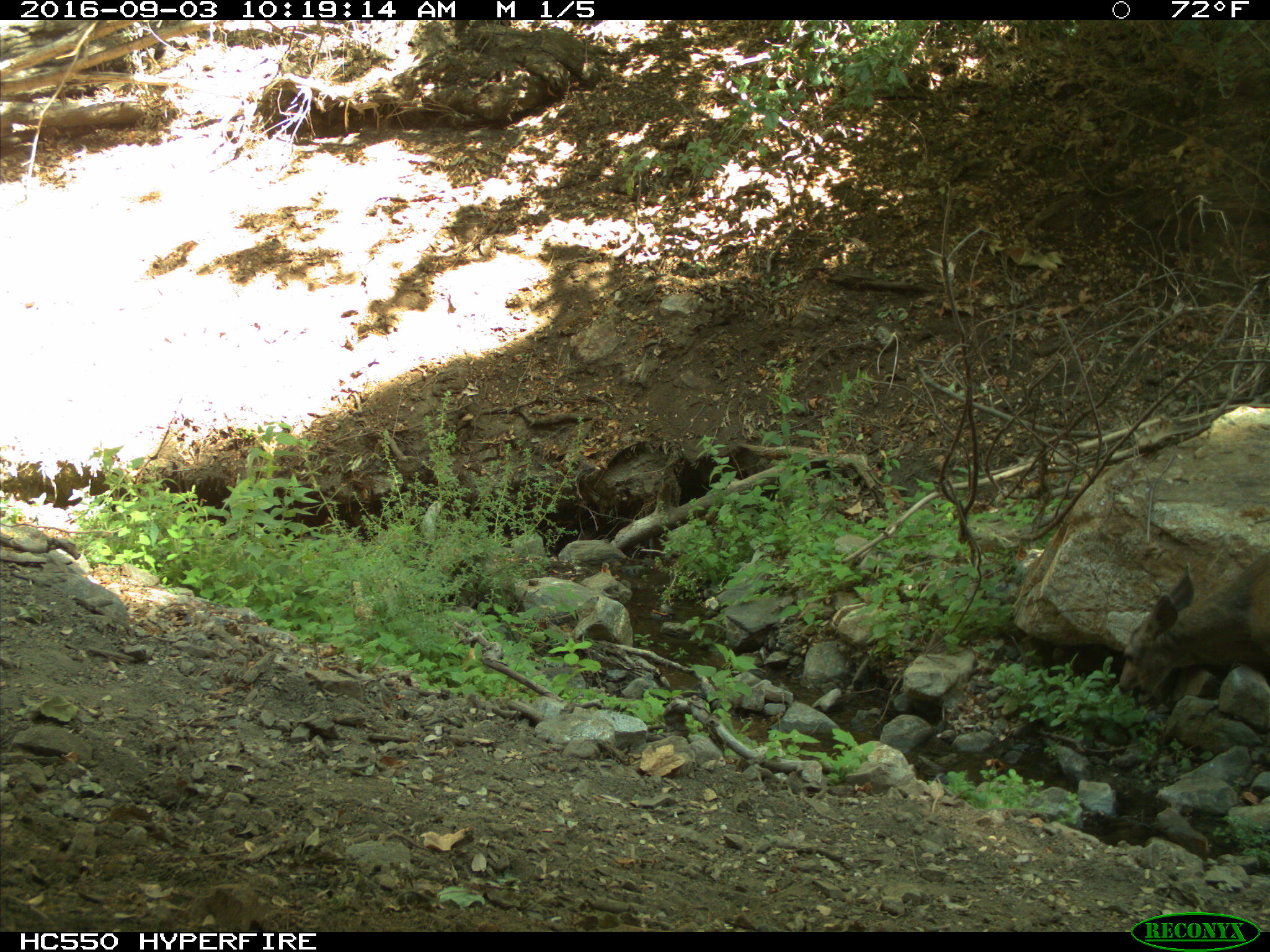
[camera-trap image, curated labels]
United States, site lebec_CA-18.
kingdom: Animalia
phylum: Chordata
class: Mammalia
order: Artiodactyla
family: Cervidae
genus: Odocoileus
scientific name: Odocoileus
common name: deer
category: unidentified deer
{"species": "unidentified deer (deer) (Odocoileus)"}